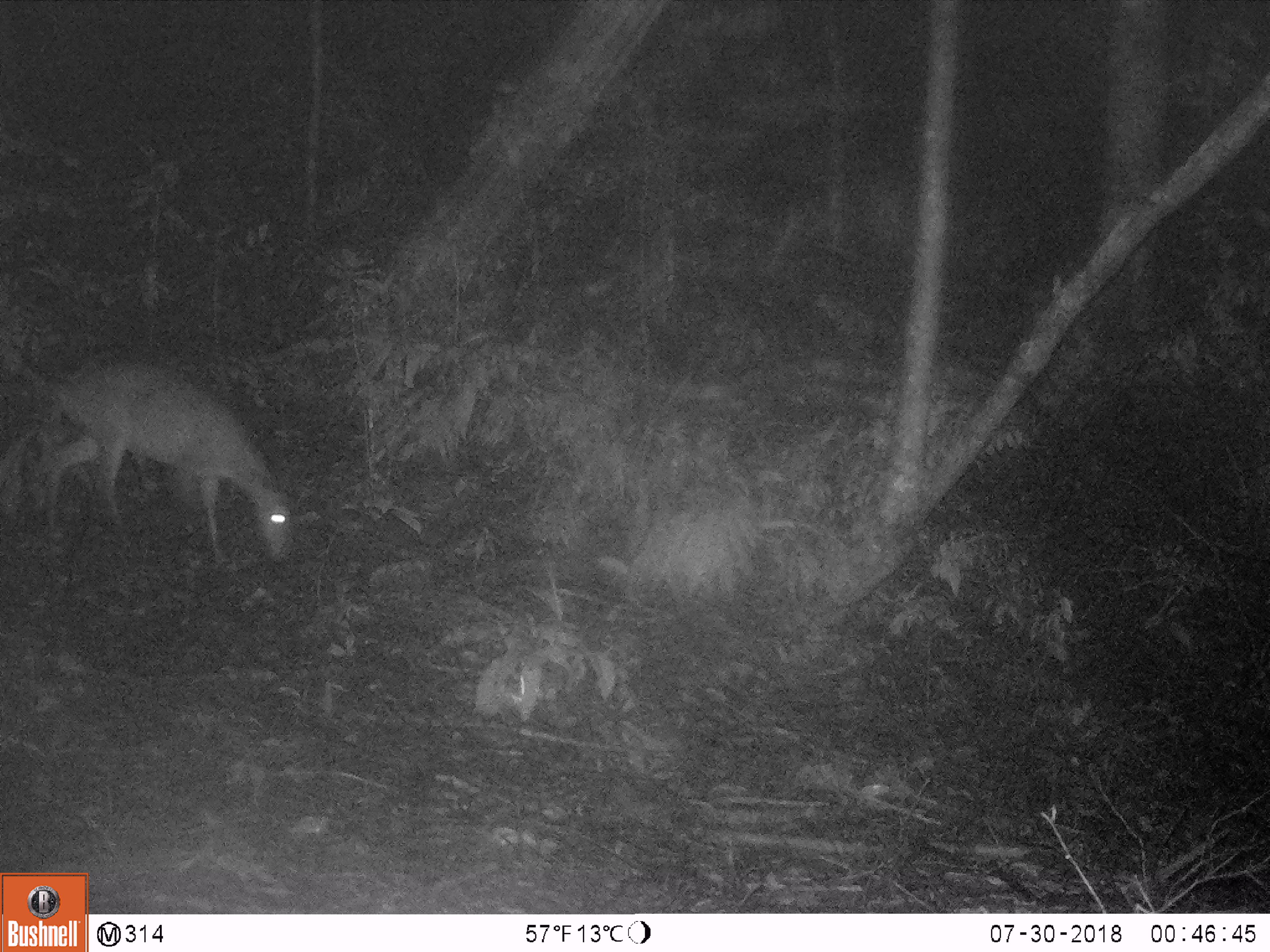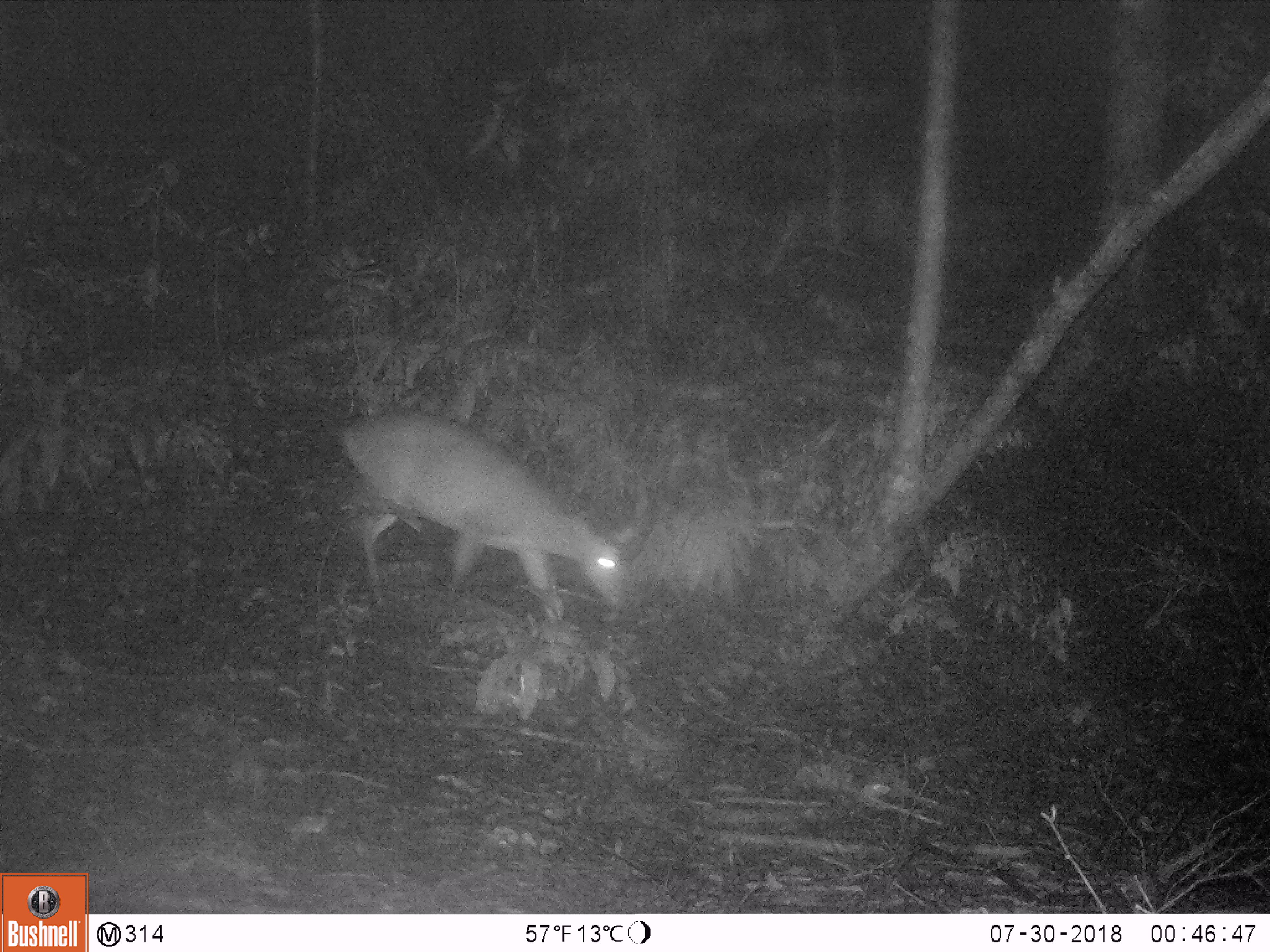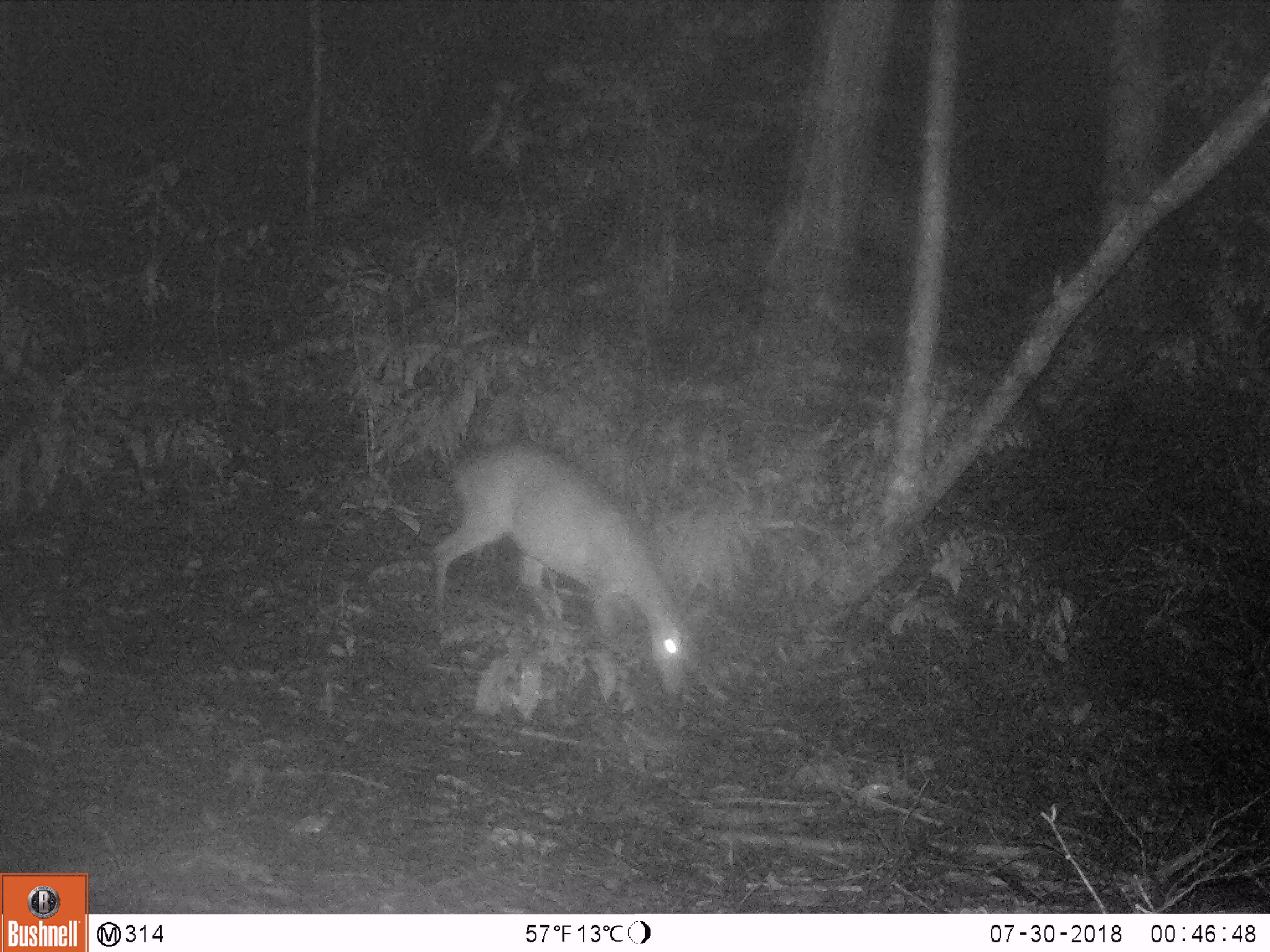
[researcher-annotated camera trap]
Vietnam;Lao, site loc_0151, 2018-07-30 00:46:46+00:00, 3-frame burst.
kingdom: Animalia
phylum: Chordata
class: Mammalia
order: Artiodactyla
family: Cervidae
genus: Muntiacus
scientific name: Muntiacus vuquangensis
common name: large-antlered muntjac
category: large antlered muntjac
Large antlered muntjac (large-antlered muntjac) (Muntiacus vuquangensis). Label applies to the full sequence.